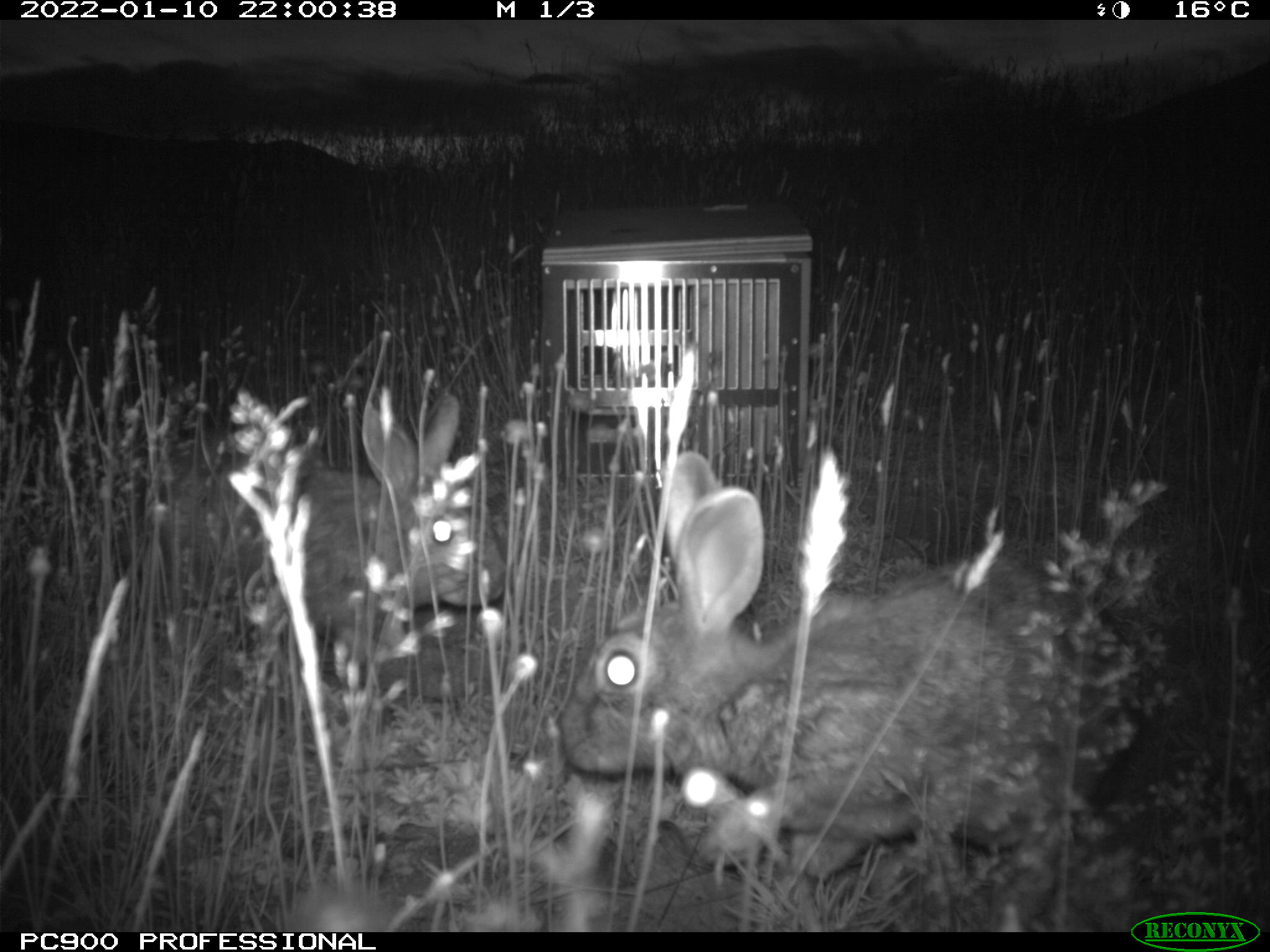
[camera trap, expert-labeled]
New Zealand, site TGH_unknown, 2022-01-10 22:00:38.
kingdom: Animalia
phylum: Chordata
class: Mammalia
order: Lagomorpha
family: Leporidae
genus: Oryctolagus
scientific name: Oryctolagus cuniculus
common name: european rabbit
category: rabbit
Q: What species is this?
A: Rabbit (european rabbit) (Oryctolagus cuniculus).